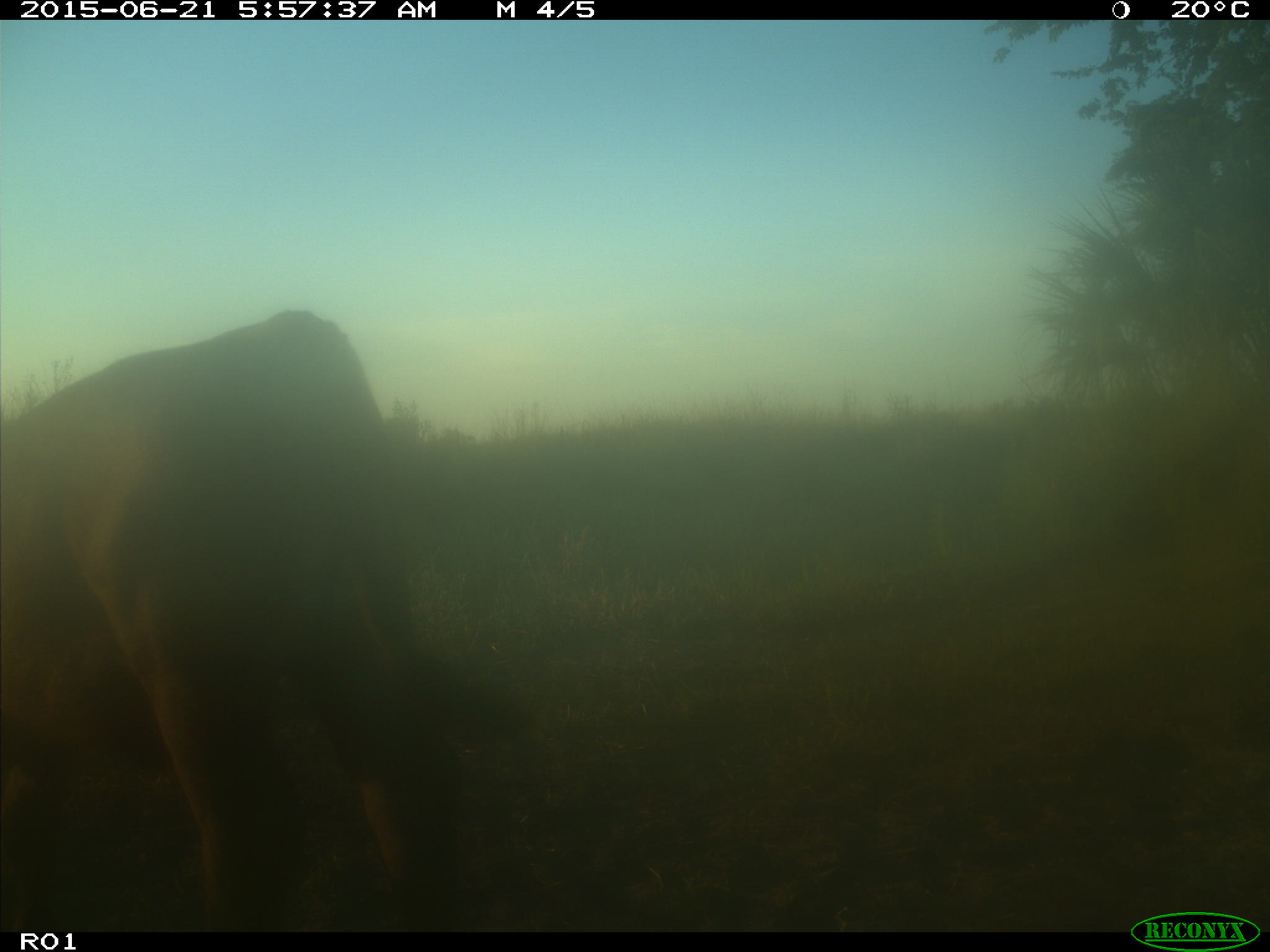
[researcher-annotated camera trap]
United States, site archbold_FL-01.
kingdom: Animalia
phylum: Chordata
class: Mammalia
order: Artiodactyla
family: Bovidae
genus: Bos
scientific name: Bos taurus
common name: domestic cow